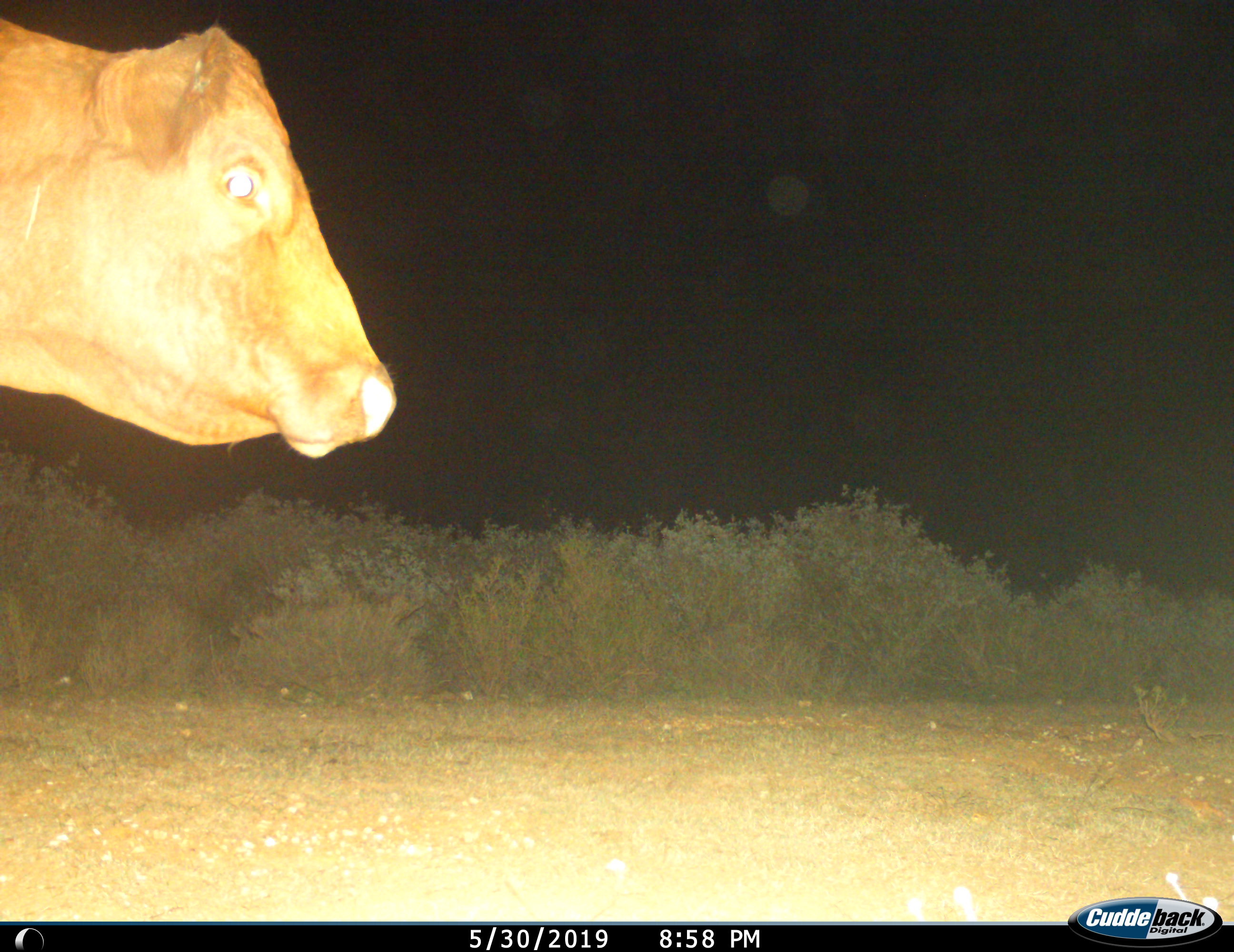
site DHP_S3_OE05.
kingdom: Animalia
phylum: Chordata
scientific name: Vertebrata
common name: domestic animal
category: domesticanimal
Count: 1.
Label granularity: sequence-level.